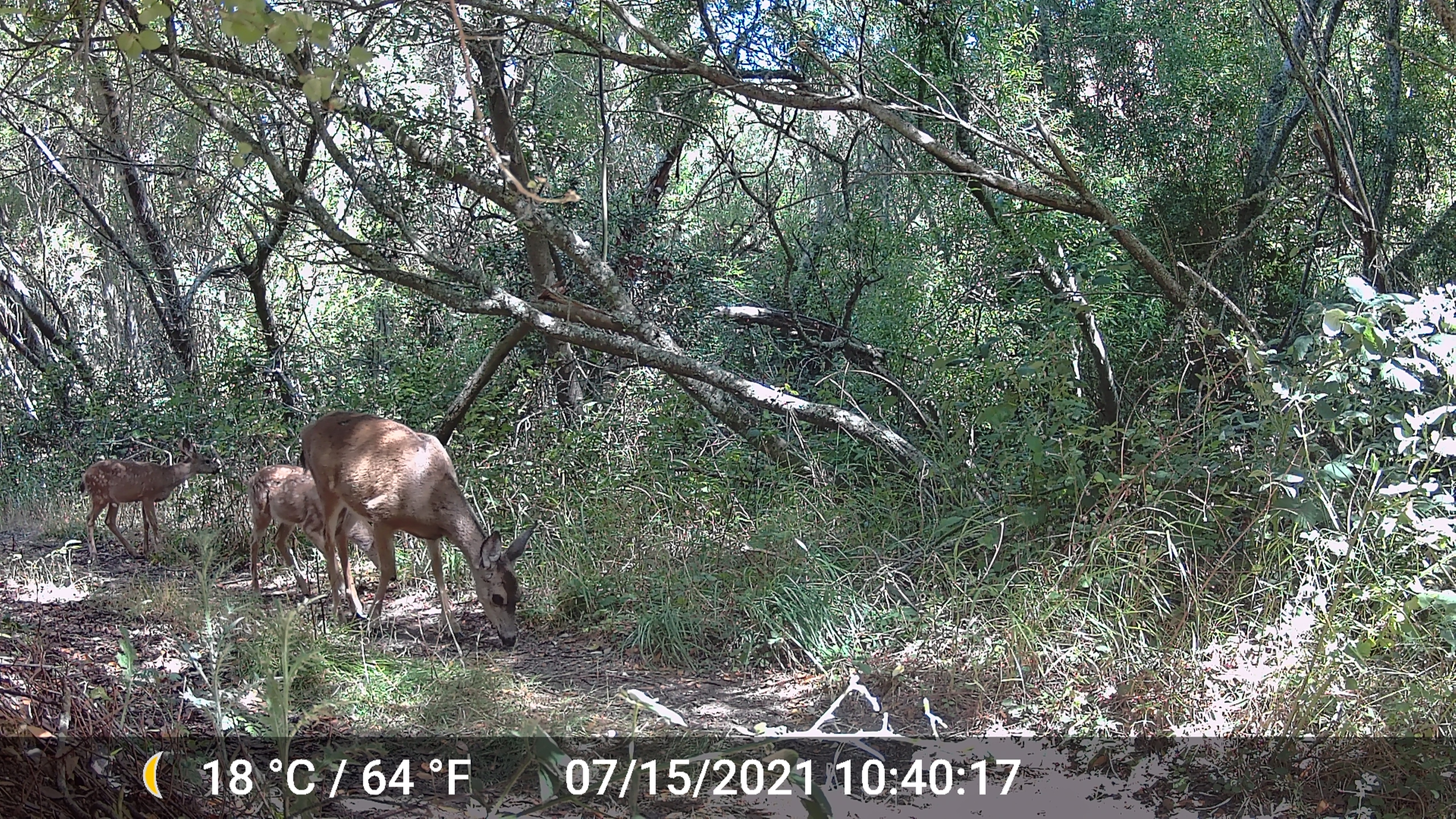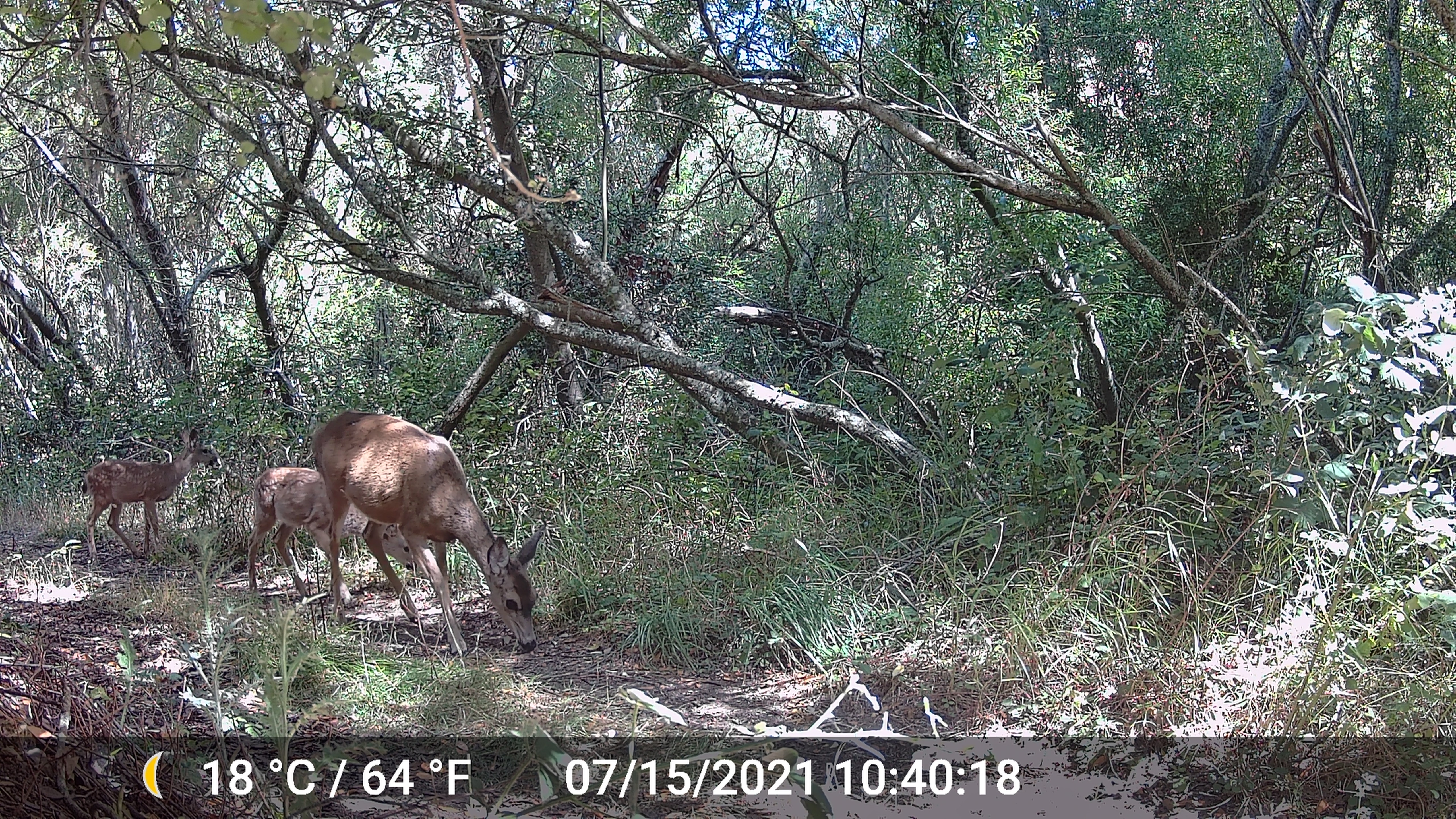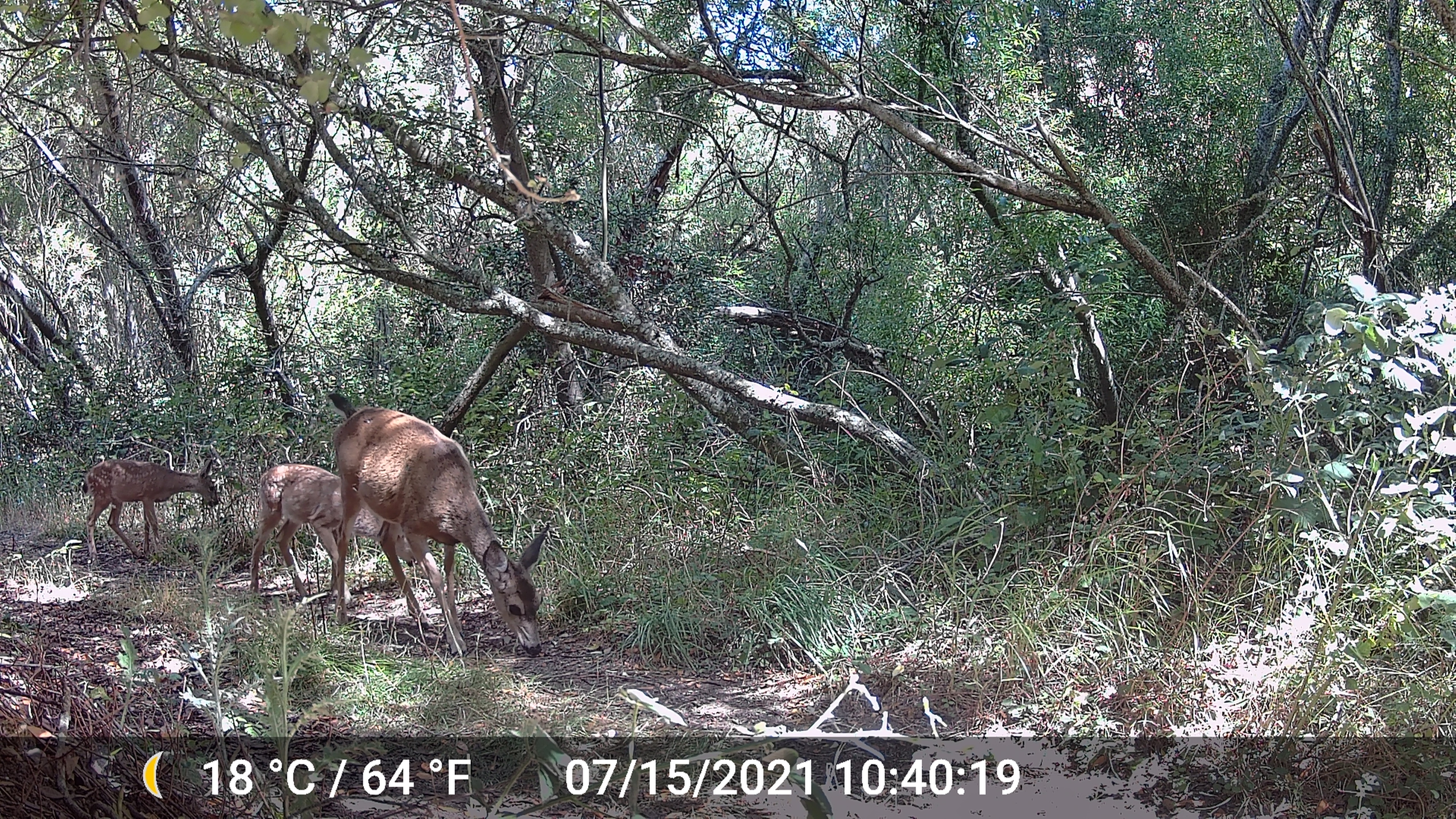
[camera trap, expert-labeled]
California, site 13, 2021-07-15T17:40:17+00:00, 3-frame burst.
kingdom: Animalia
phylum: Chordata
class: Mammalia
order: Artiodactyla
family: Cervidae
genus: Odocoileus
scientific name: Odocoileus hemionus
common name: mule deer